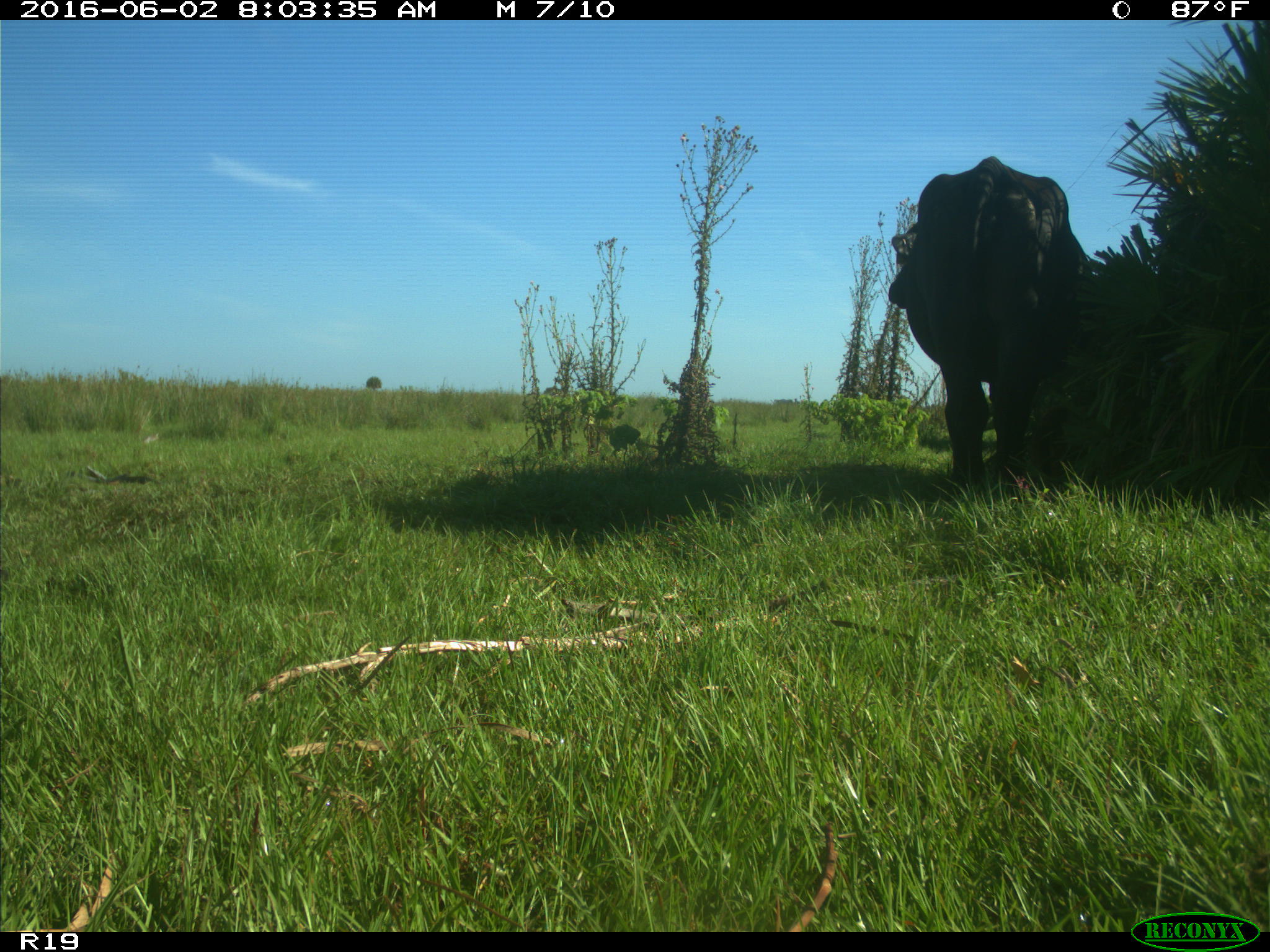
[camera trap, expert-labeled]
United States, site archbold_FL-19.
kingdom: Animalia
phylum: Chordata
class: Mammalia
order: Artiodactyla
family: Bovidae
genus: Bos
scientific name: Bos taurus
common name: domestic cow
Bos taurus (domestic cow).